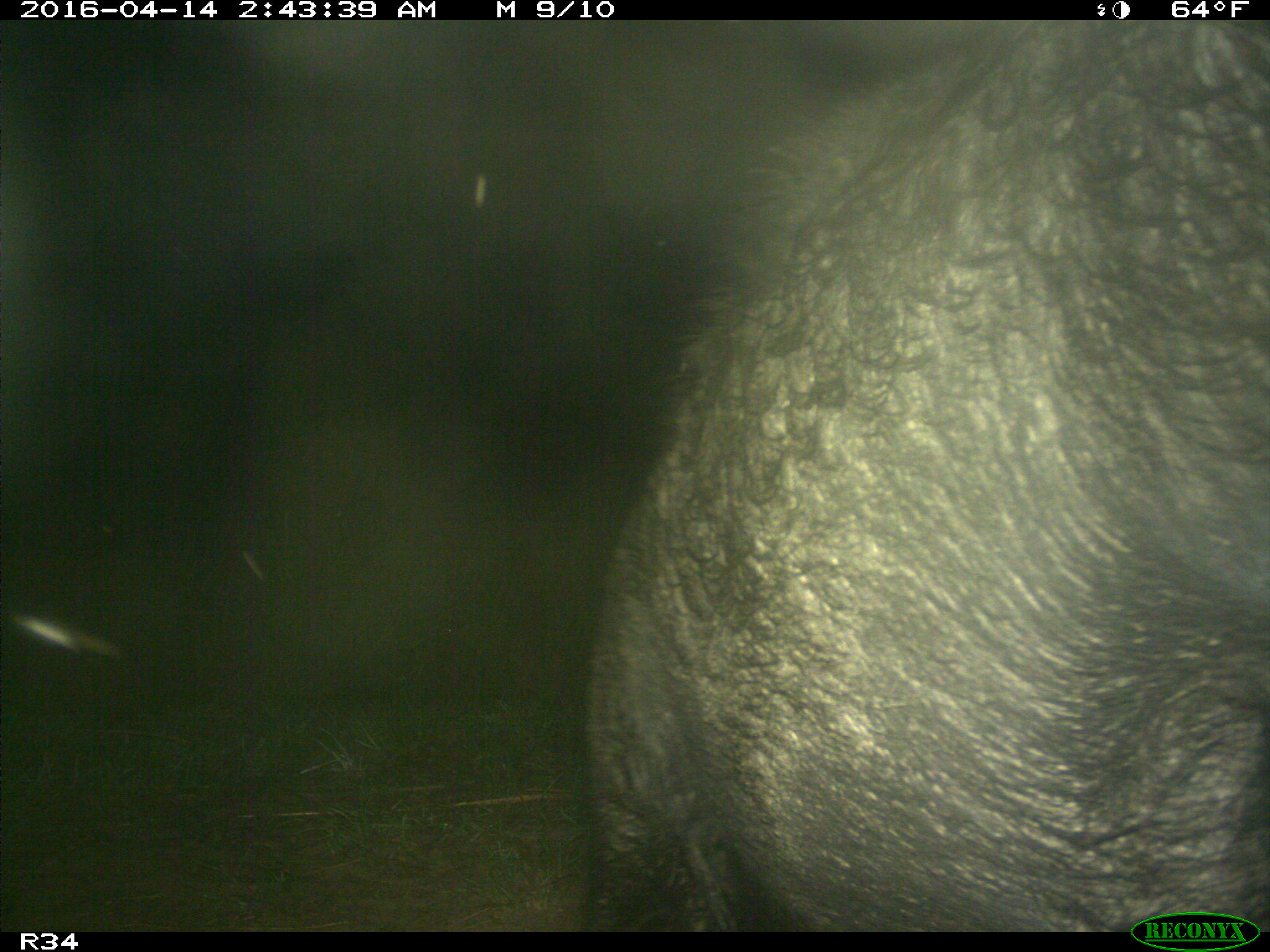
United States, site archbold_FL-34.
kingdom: Animalia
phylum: Chordata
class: Mammalia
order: Artiodactyla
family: Suidae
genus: Sus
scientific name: Sus scrofa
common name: wild boar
Sus scrofa (wild boar).